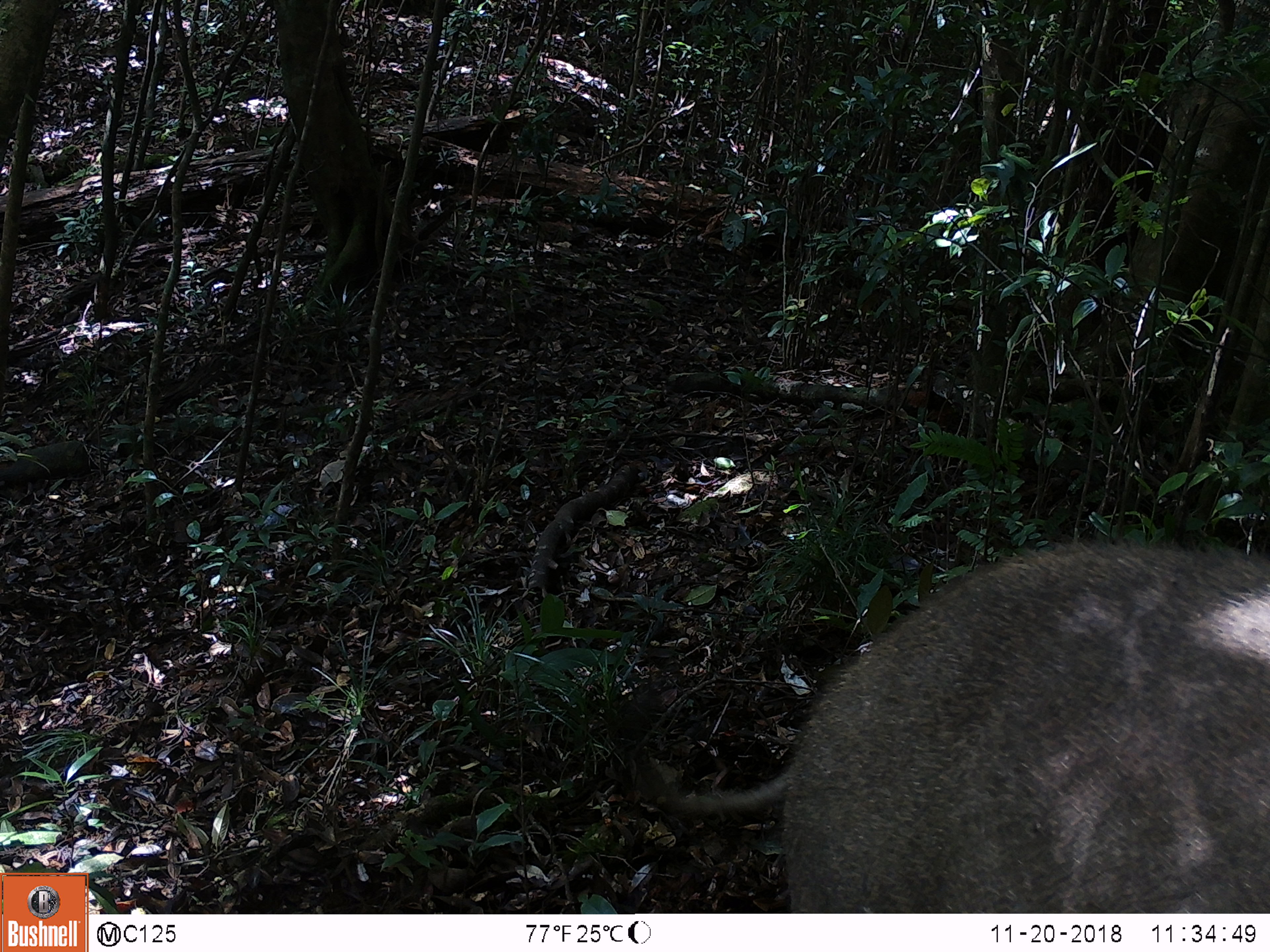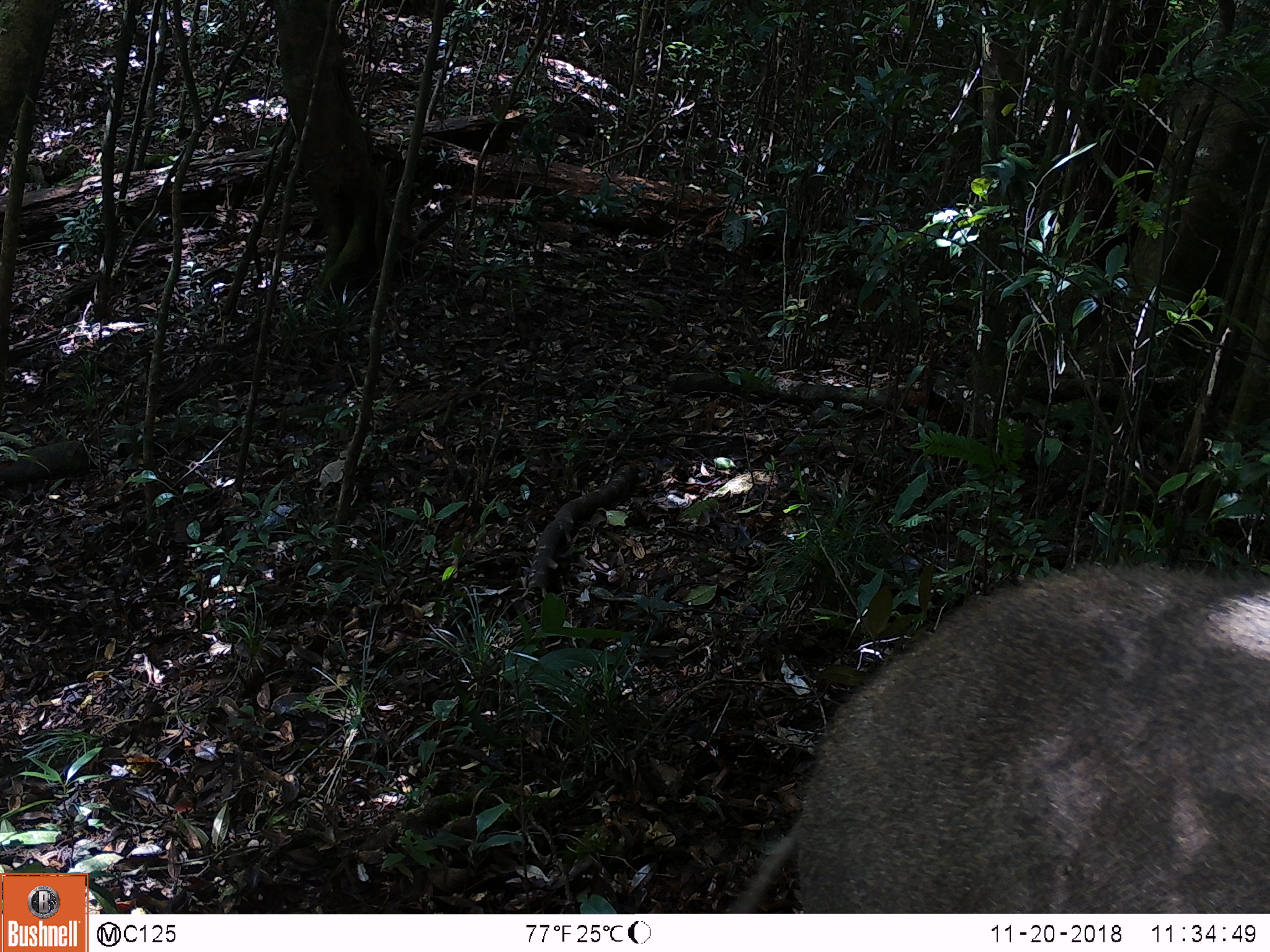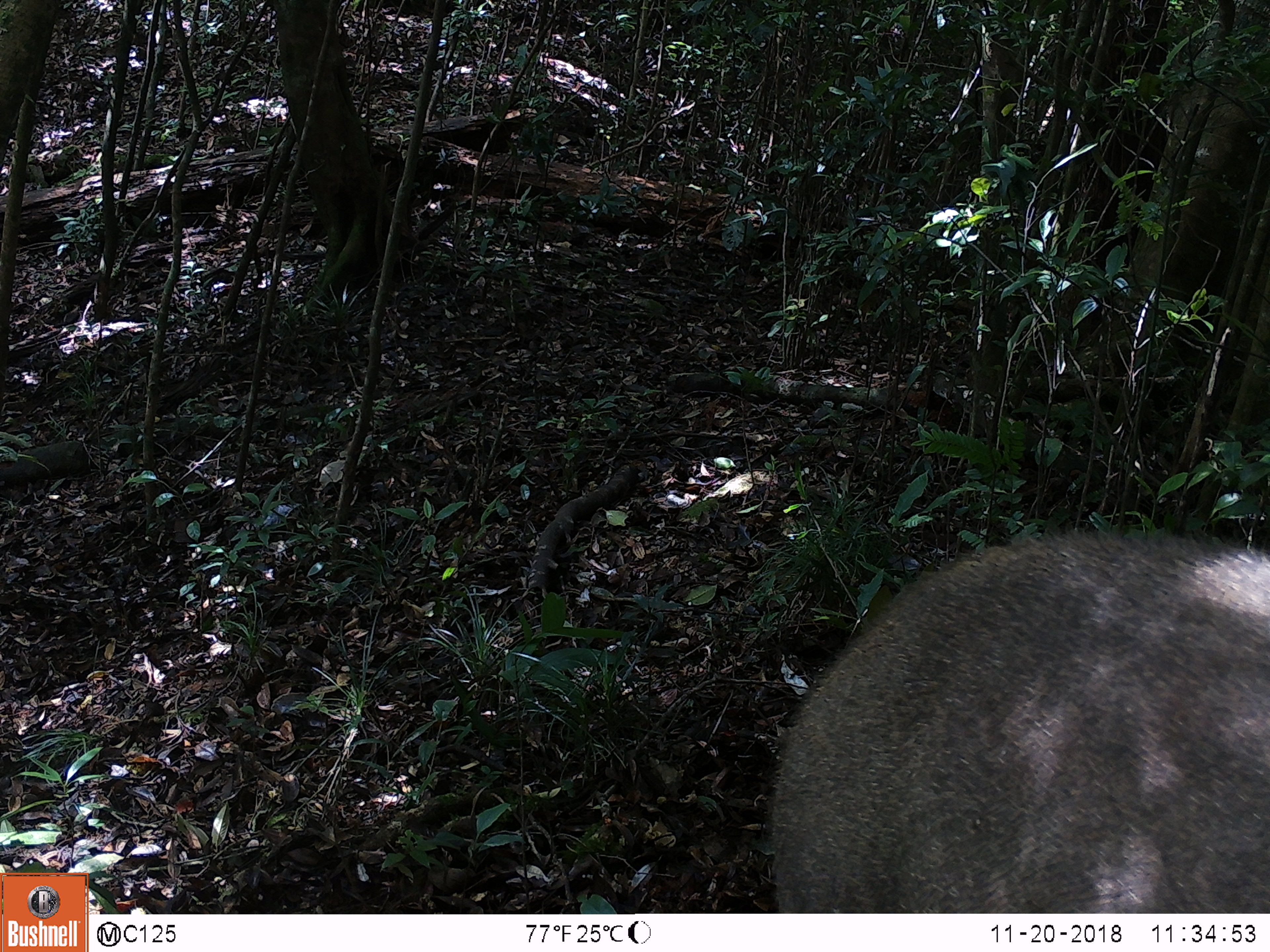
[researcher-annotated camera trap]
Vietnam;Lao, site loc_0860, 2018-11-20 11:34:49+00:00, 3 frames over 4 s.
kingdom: Animalia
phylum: Chordata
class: Mammalia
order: Artiodactyla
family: Suidae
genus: Sus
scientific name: Sus scrofa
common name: eurasian wild pig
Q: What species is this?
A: Eurasian wild pig (Sus scrofa).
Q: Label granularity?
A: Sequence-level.